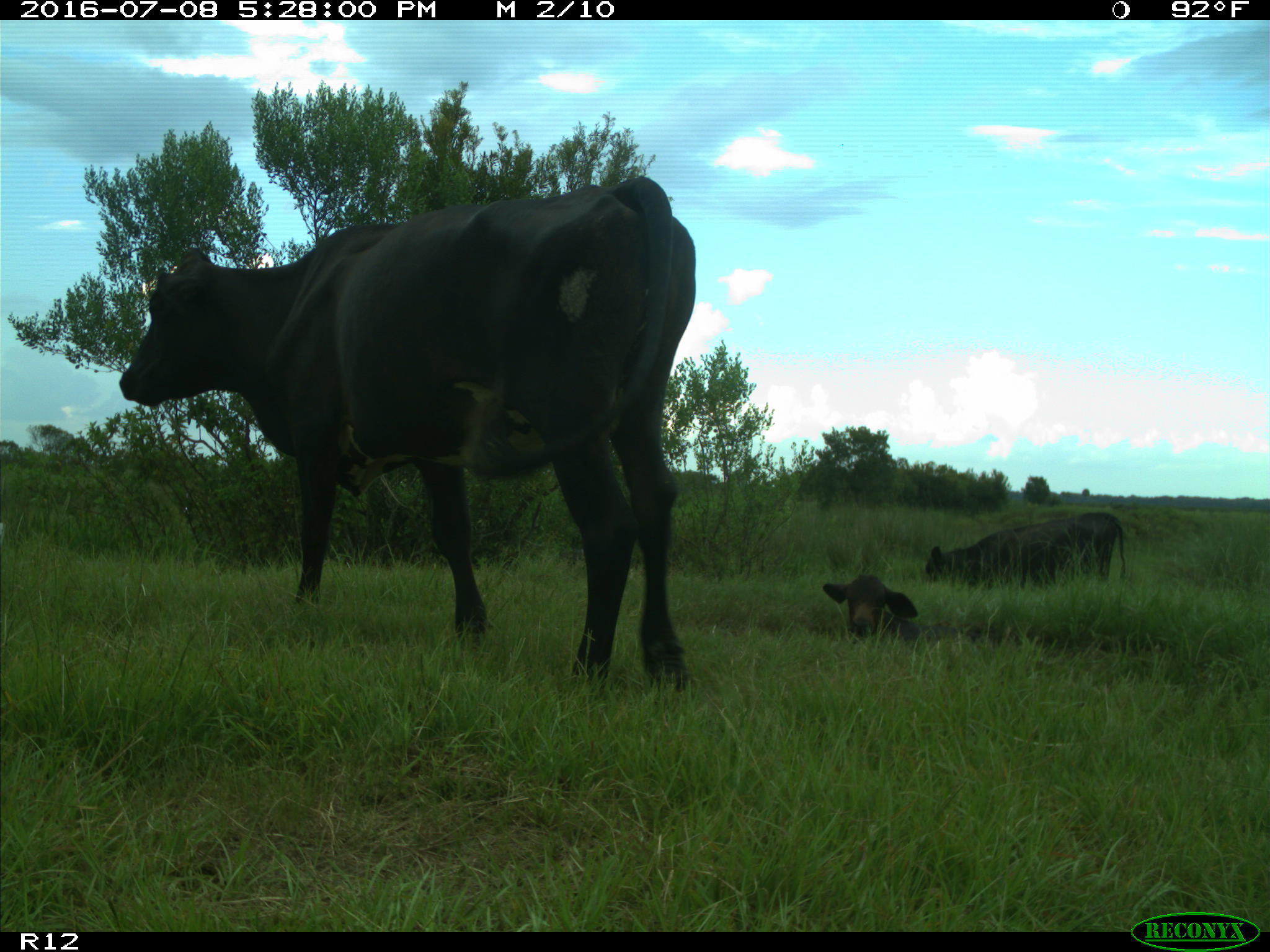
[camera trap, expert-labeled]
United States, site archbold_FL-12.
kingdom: Animalia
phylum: Chordata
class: Mammalia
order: Artiodactyla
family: Bovidae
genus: Bos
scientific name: Bos taurus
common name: domestic cow